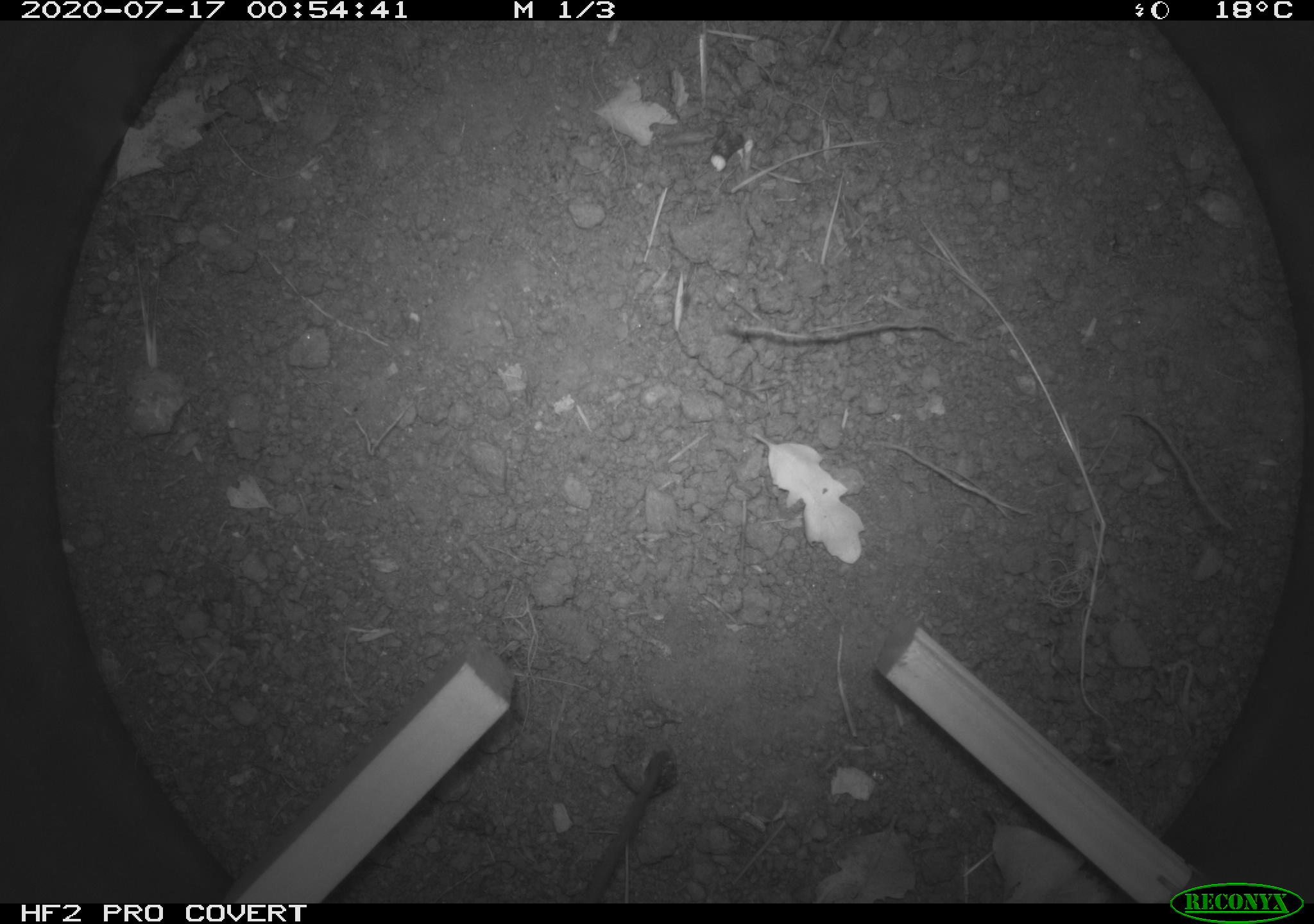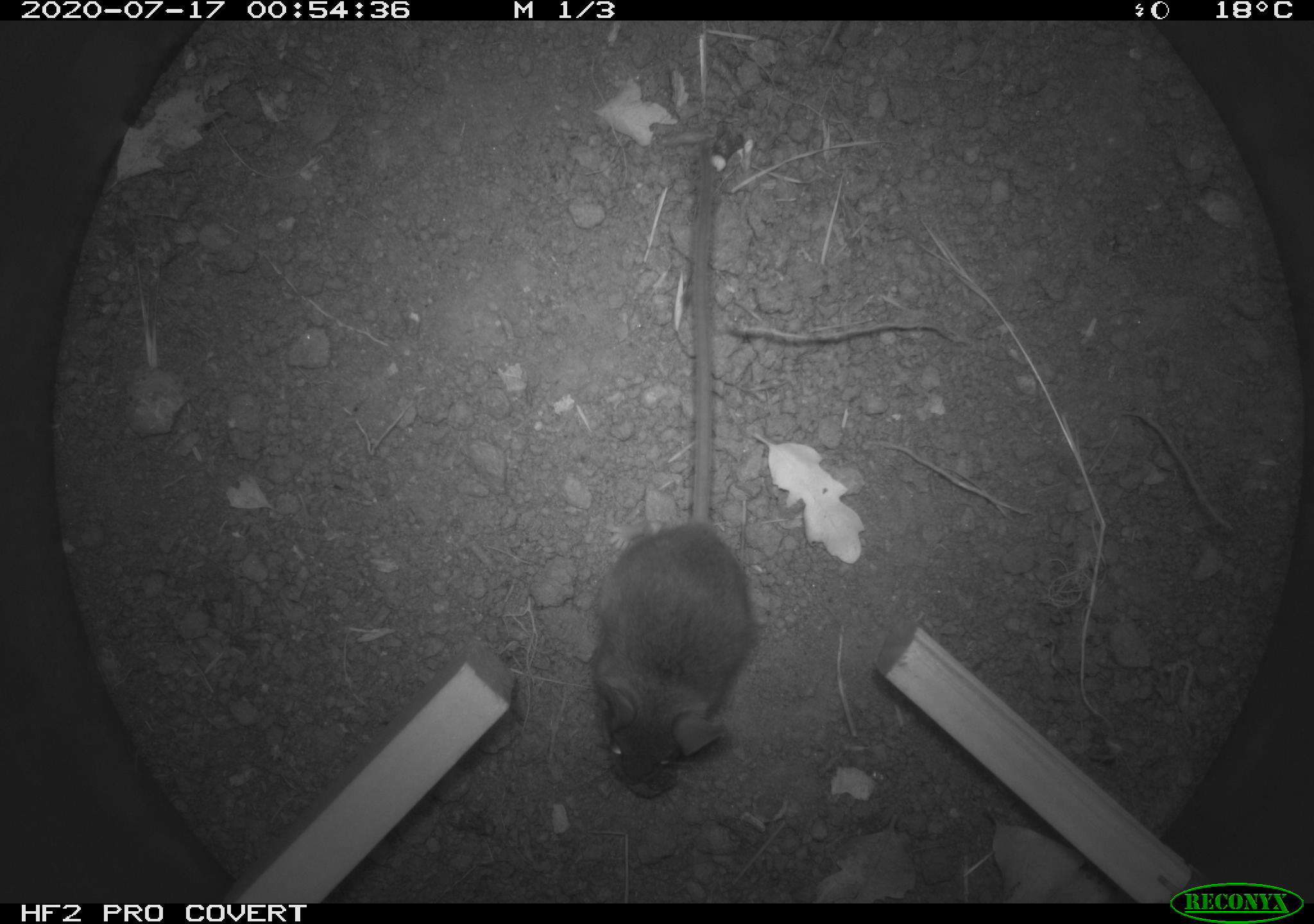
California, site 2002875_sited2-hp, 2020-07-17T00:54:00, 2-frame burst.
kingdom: Animalia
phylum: Chordata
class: Mammalia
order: Rodentia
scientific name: Rodentia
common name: rodent